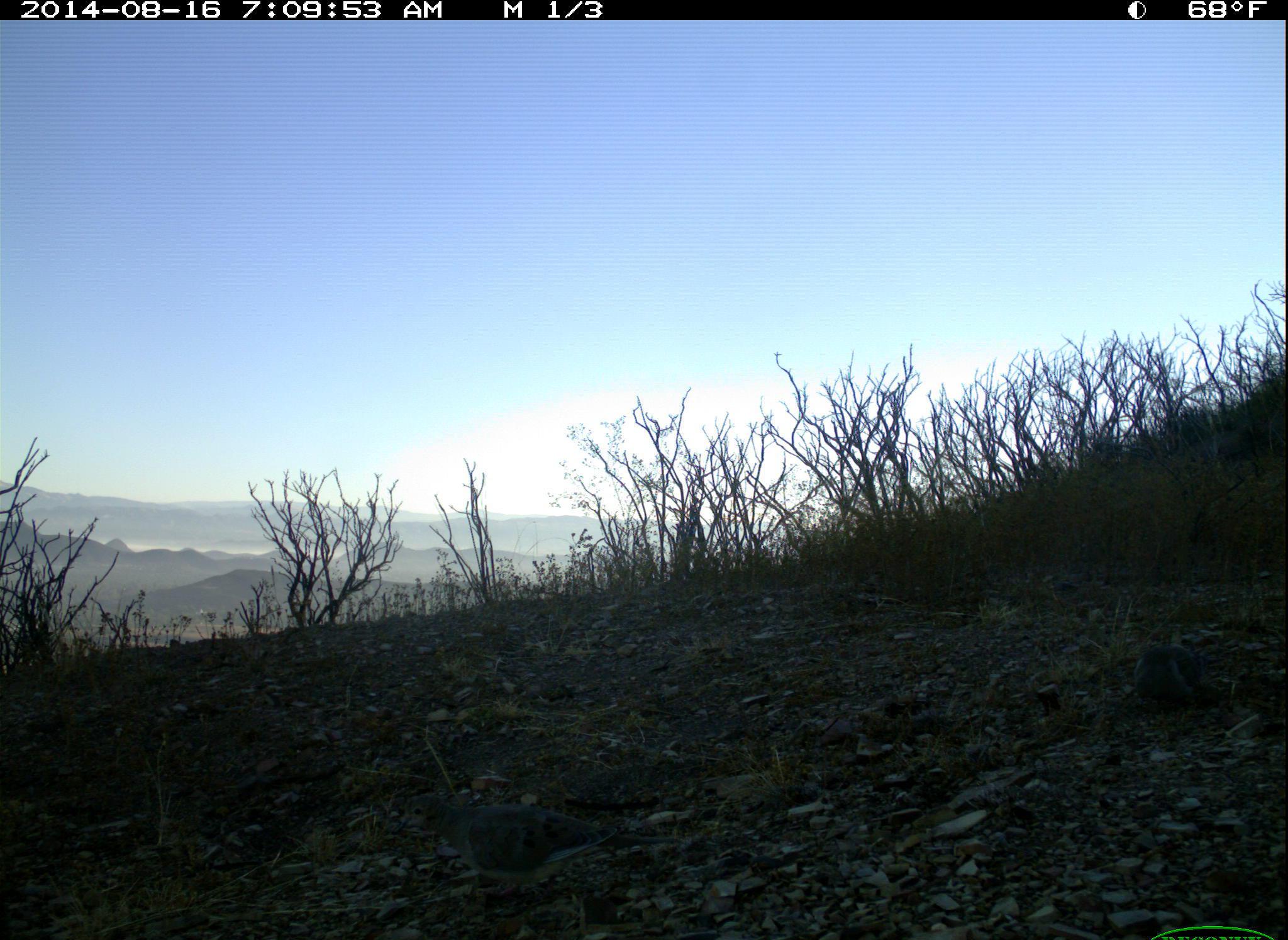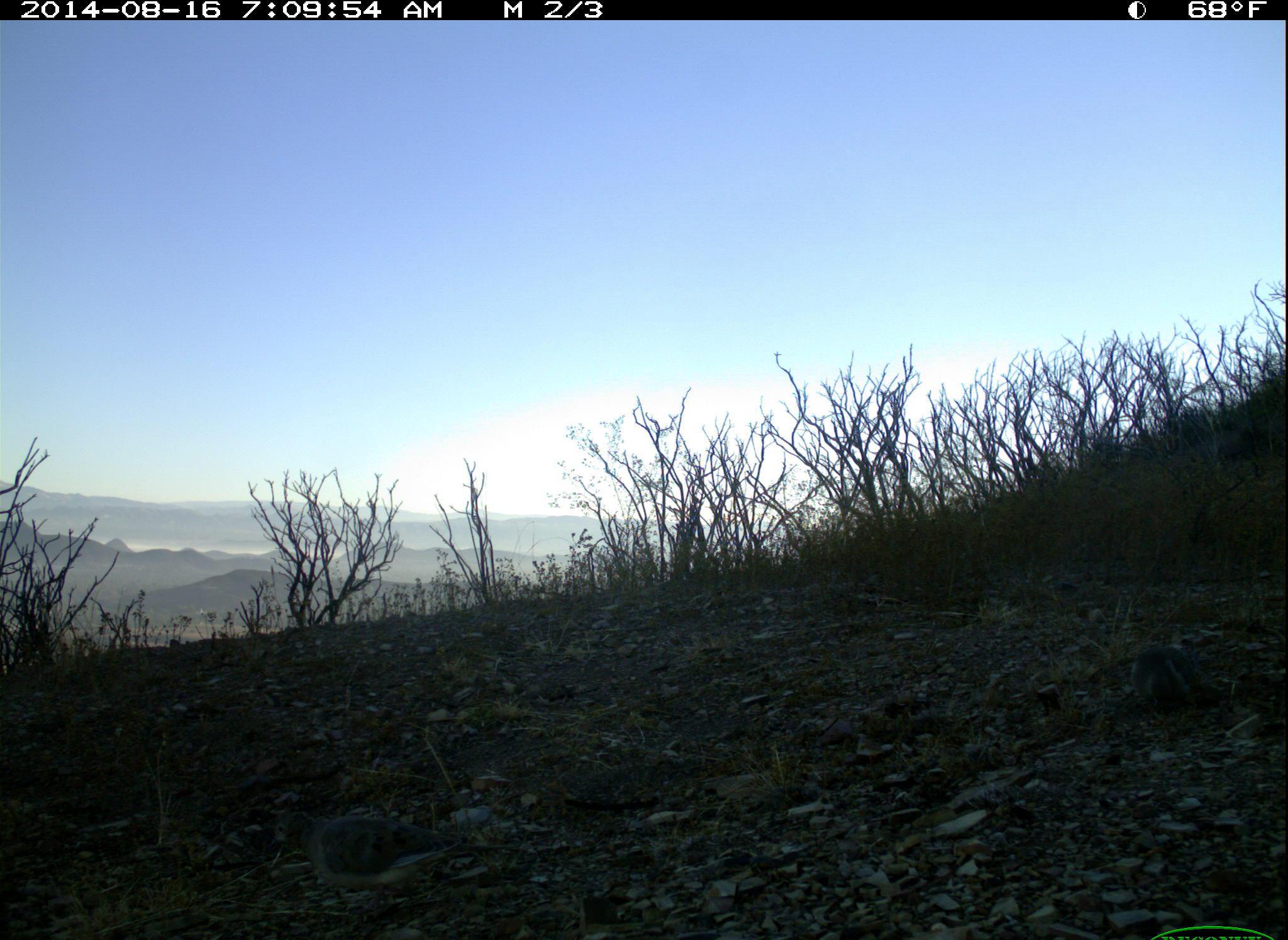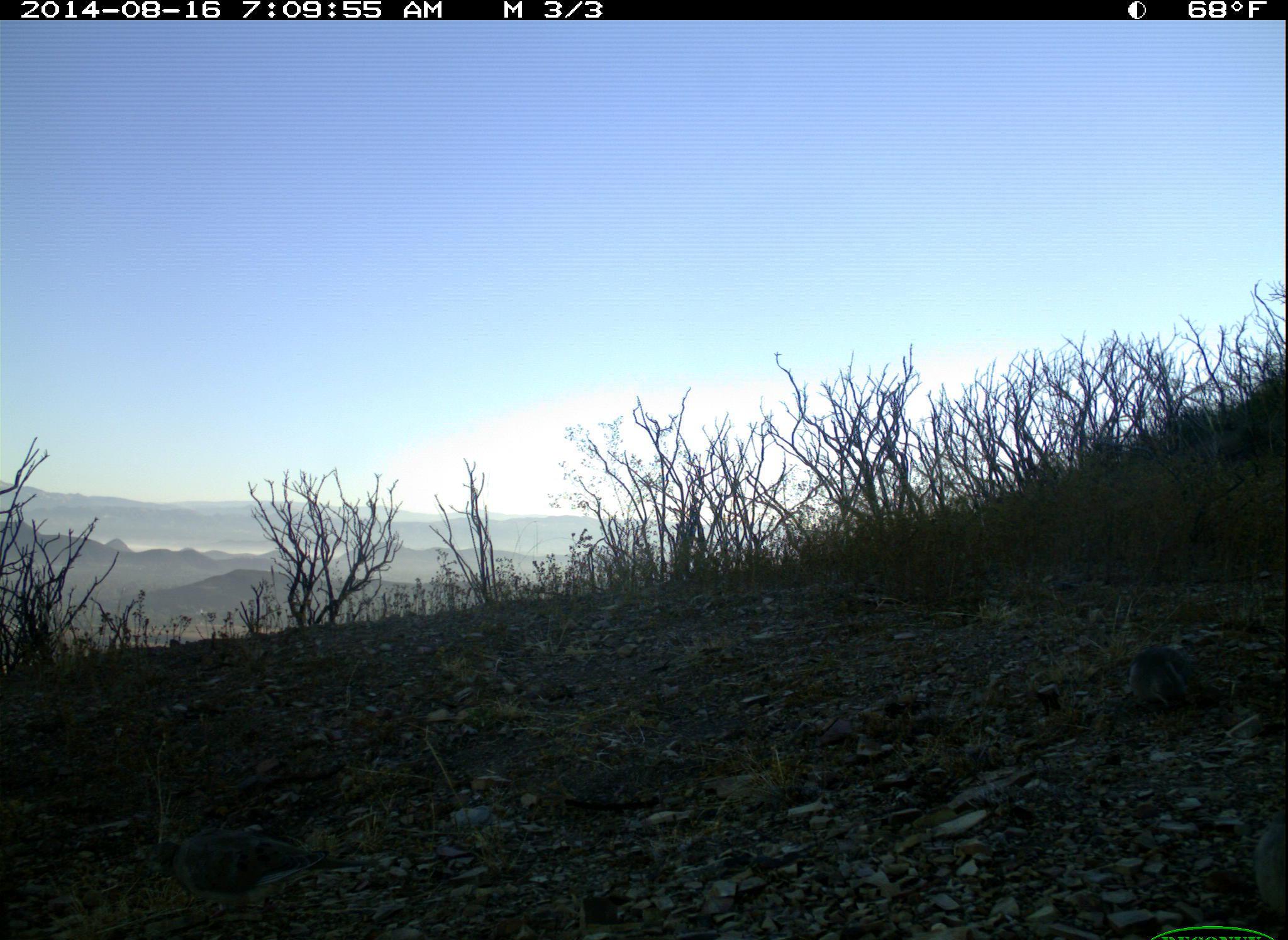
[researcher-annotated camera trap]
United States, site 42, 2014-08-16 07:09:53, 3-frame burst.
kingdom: Animalia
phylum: Chordata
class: Aves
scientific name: Aves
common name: bird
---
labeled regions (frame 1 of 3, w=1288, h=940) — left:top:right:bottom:
bird: 393:793:684:921; 1131:641:1239:707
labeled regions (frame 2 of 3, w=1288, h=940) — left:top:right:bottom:
bird: 264:811:512:923; 1131:642:1201:716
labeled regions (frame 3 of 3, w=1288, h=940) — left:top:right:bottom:
bird: 148:830:381:917; 1124:647:1218:714; 1253:819:1288:924